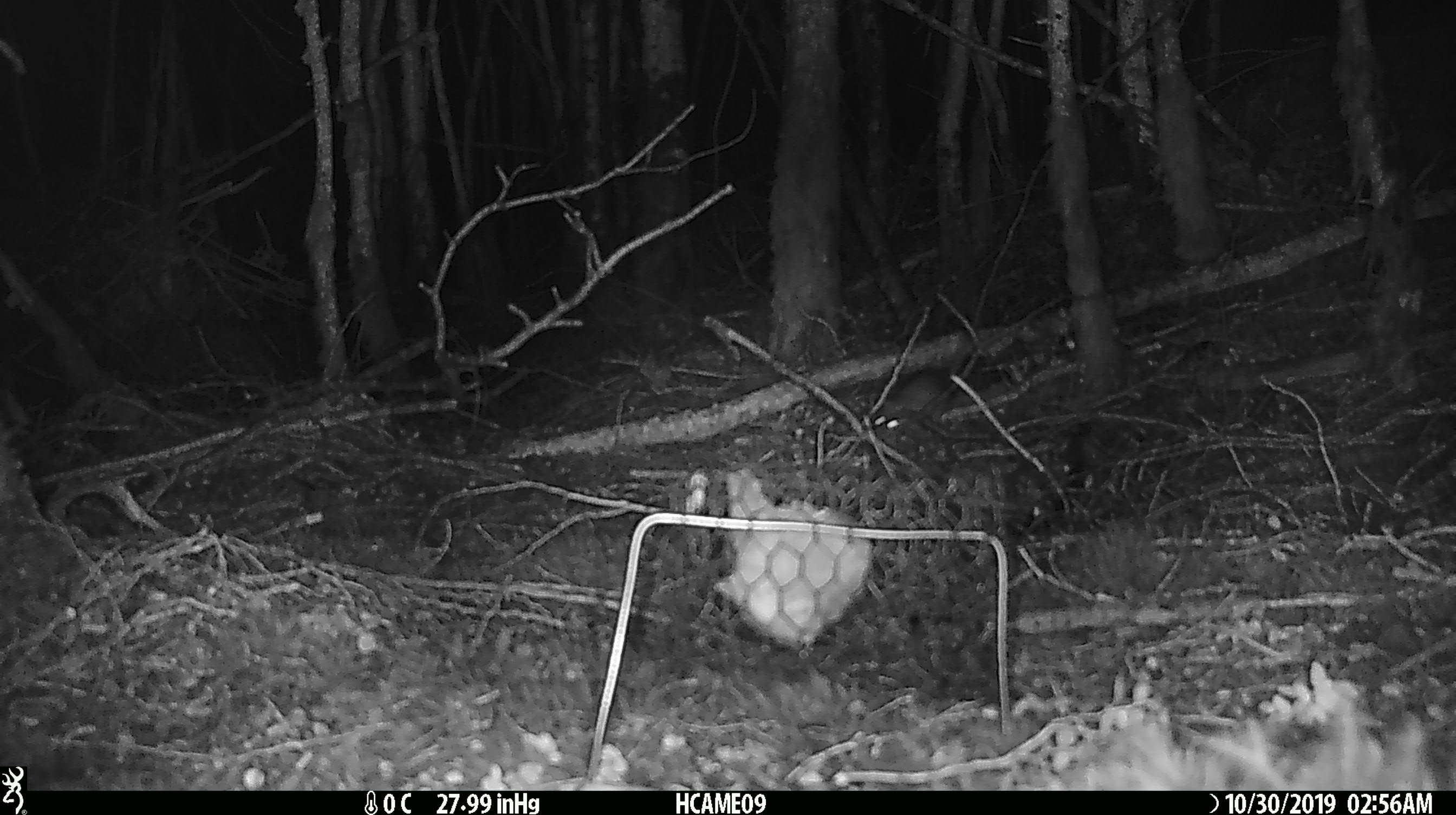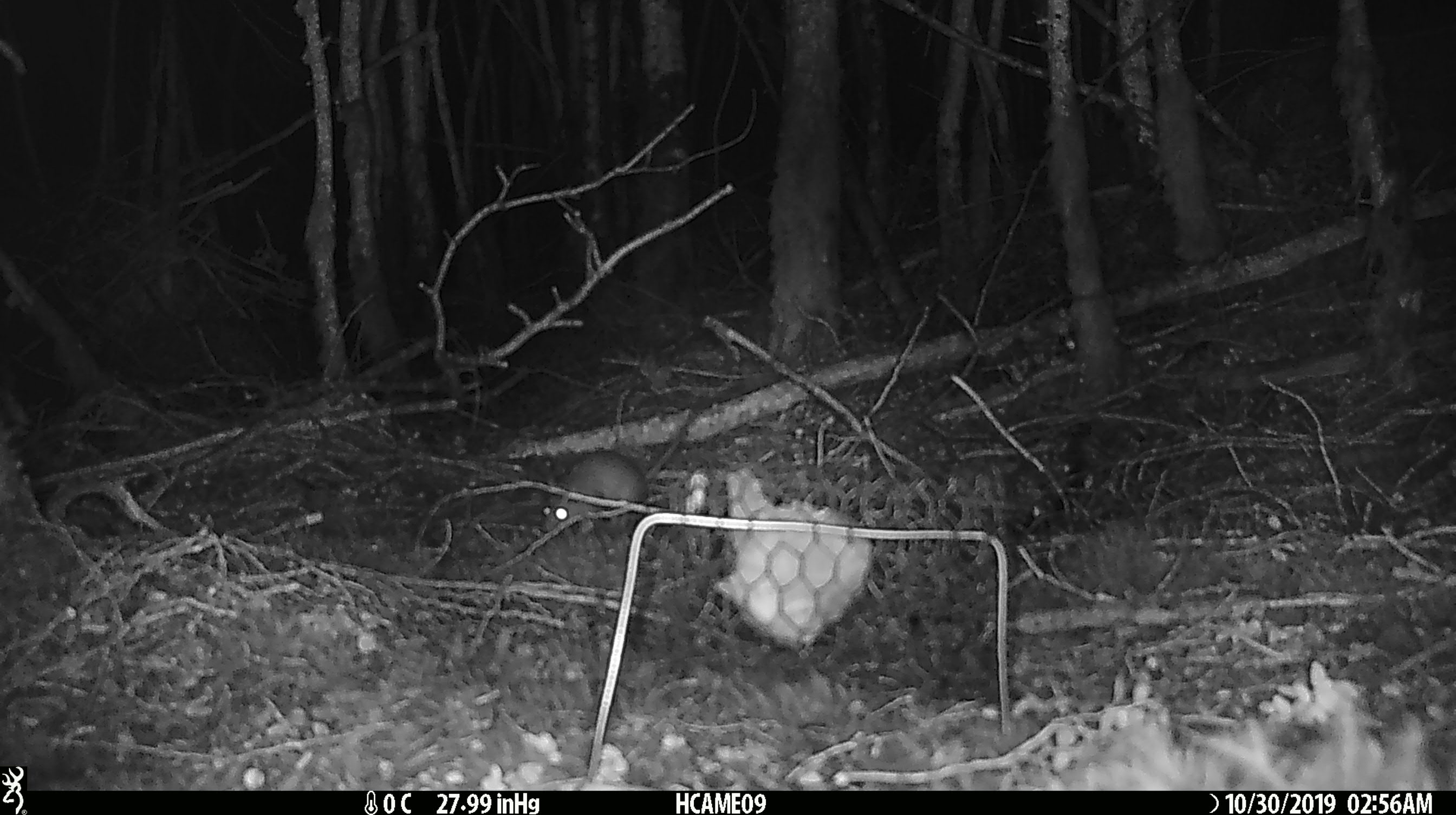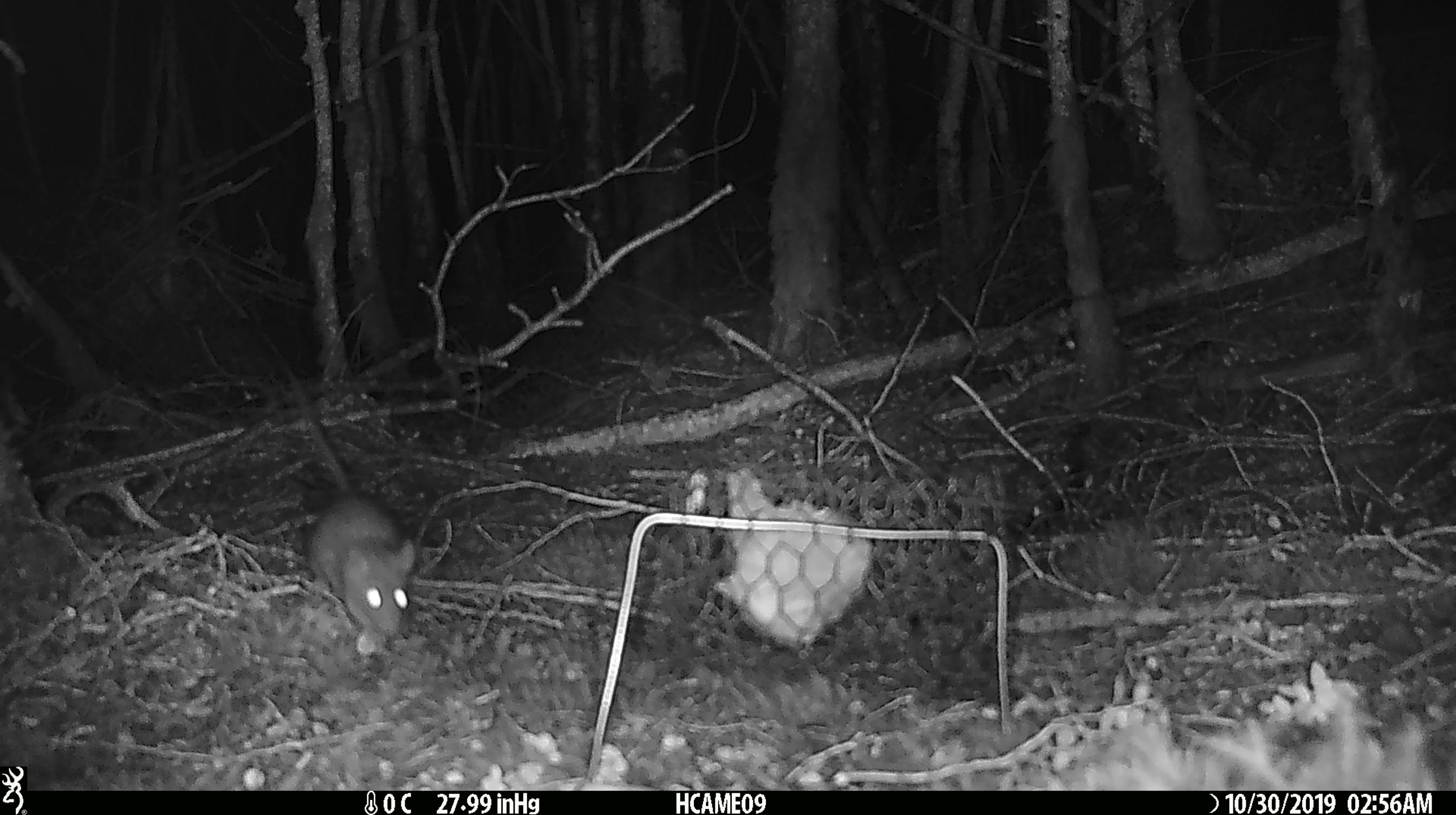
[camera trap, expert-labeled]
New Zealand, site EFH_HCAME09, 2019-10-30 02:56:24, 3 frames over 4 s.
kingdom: Animalia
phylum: Chordata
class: Mammalia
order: Rodentia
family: Muridae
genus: Rattus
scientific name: Rattus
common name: rat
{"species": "rat (Rattus)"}